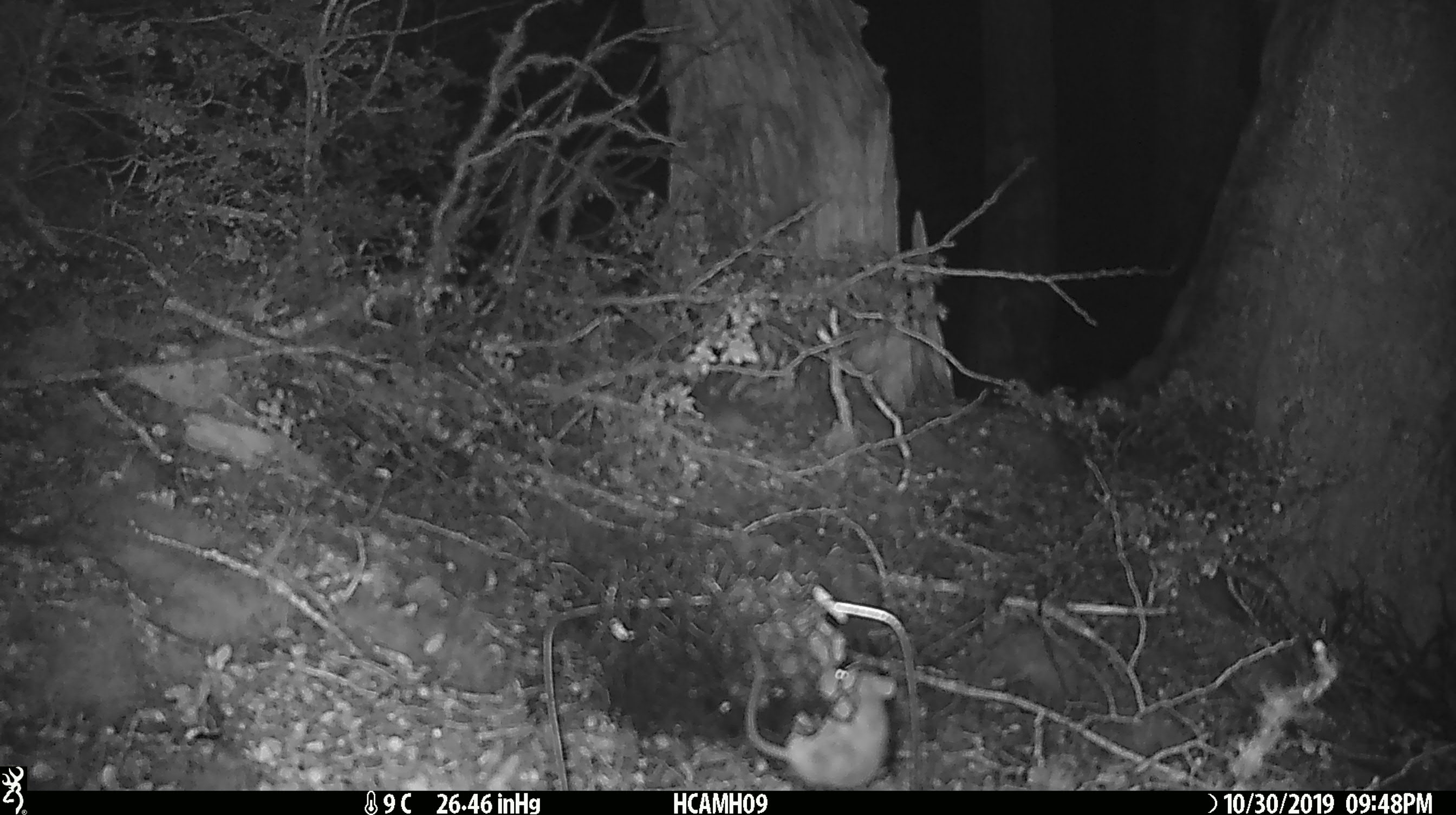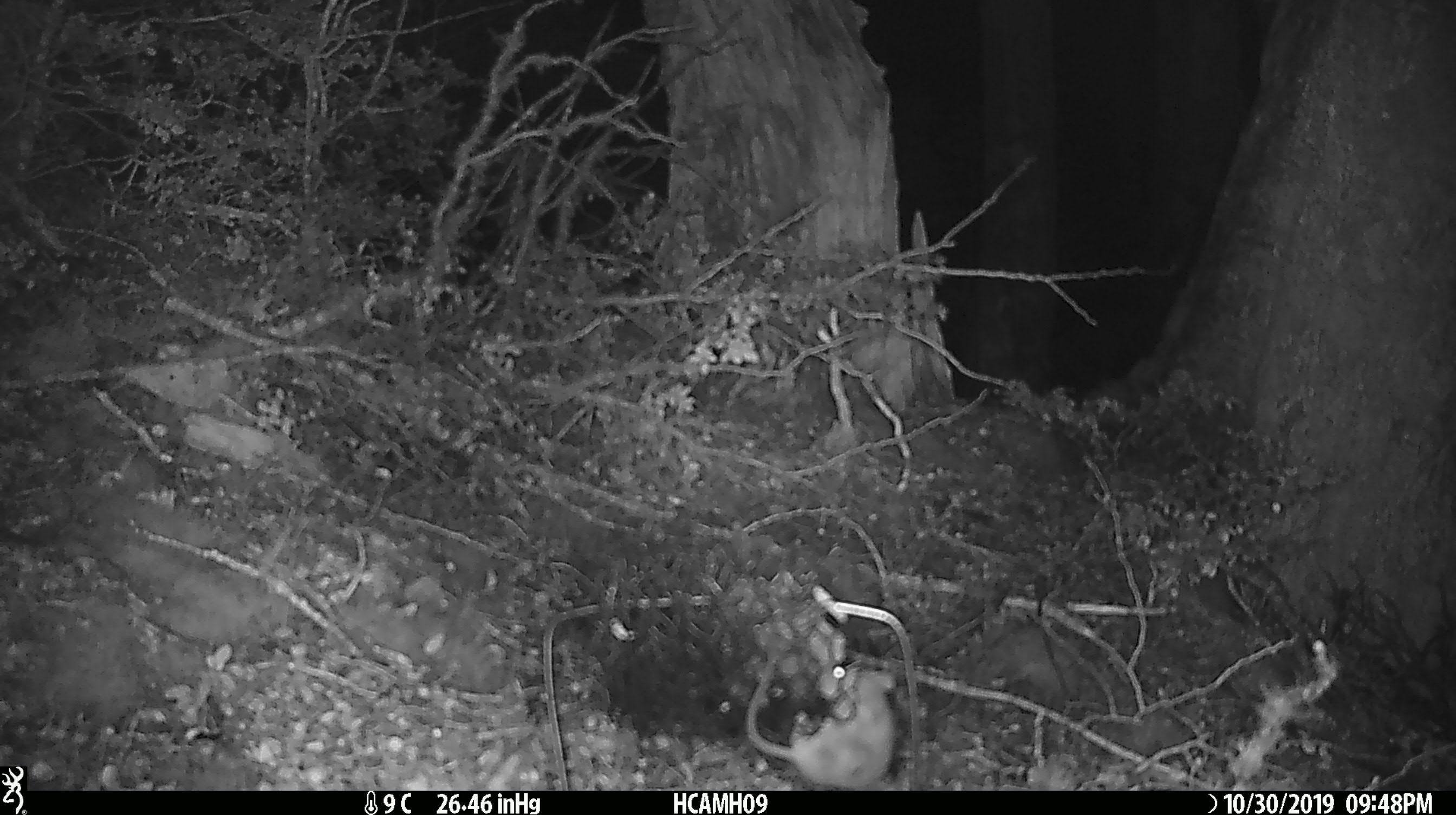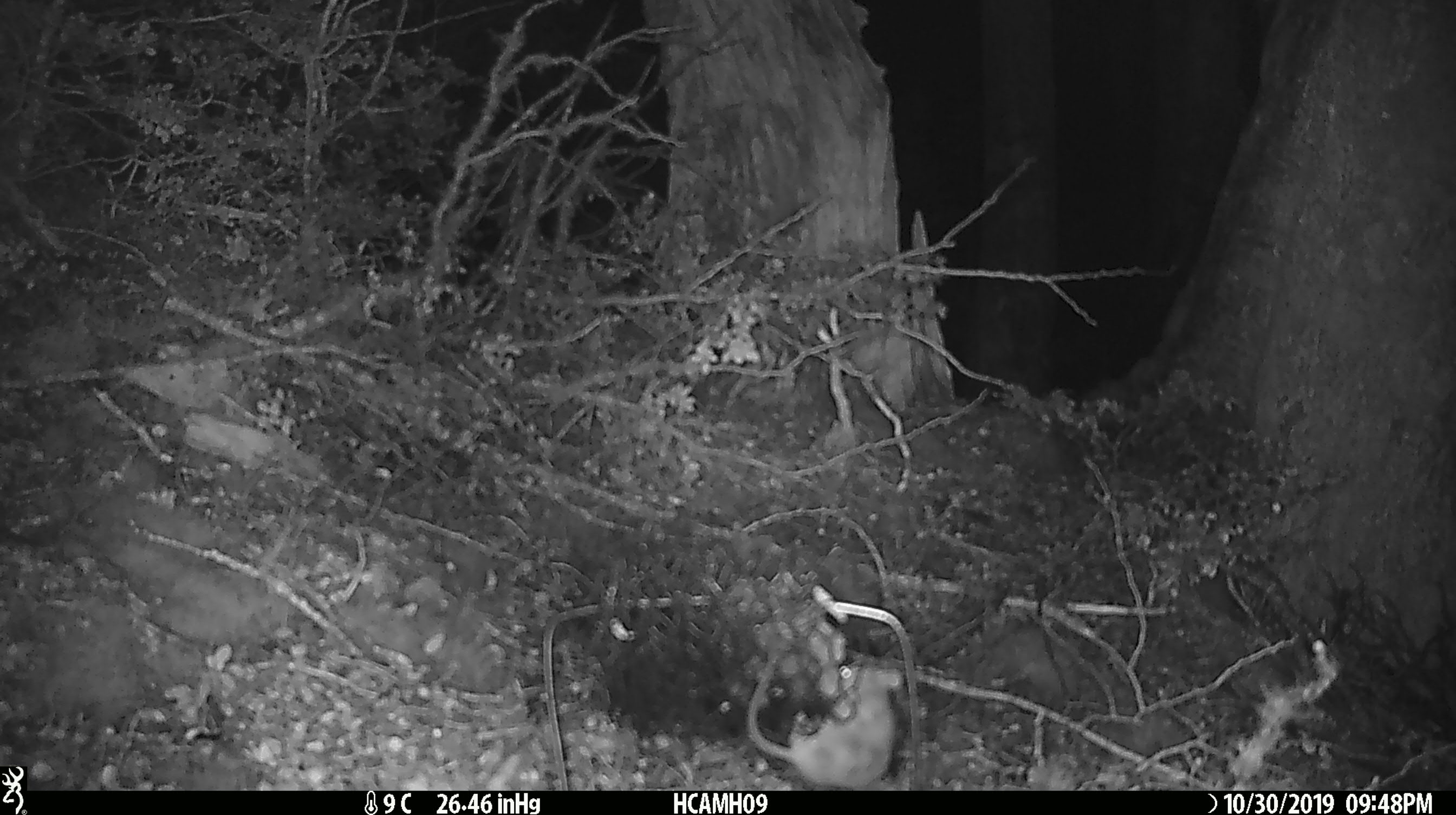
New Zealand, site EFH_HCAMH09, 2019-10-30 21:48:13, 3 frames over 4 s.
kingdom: Animalia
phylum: Chordata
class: Mammalia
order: Rodentia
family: Muridae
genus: Mus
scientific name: Mus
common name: mouse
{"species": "mouse (Mus)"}